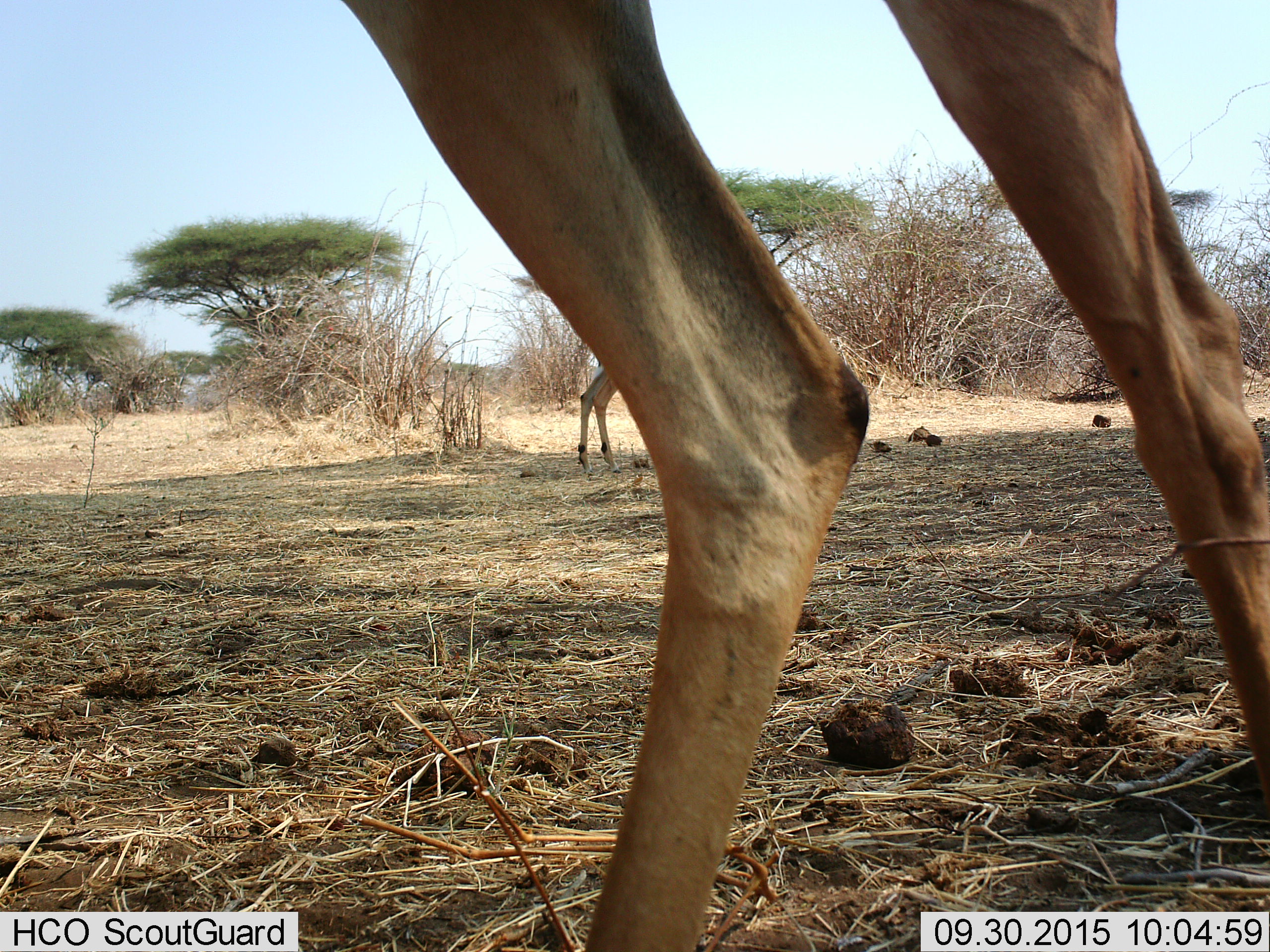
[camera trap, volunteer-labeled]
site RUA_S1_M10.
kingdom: Animalia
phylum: Chordata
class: Mammalia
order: Artiodactyla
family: Bovidae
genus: Aepyceros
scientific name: Aepyceros melampus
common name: impala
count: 2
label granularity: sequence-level